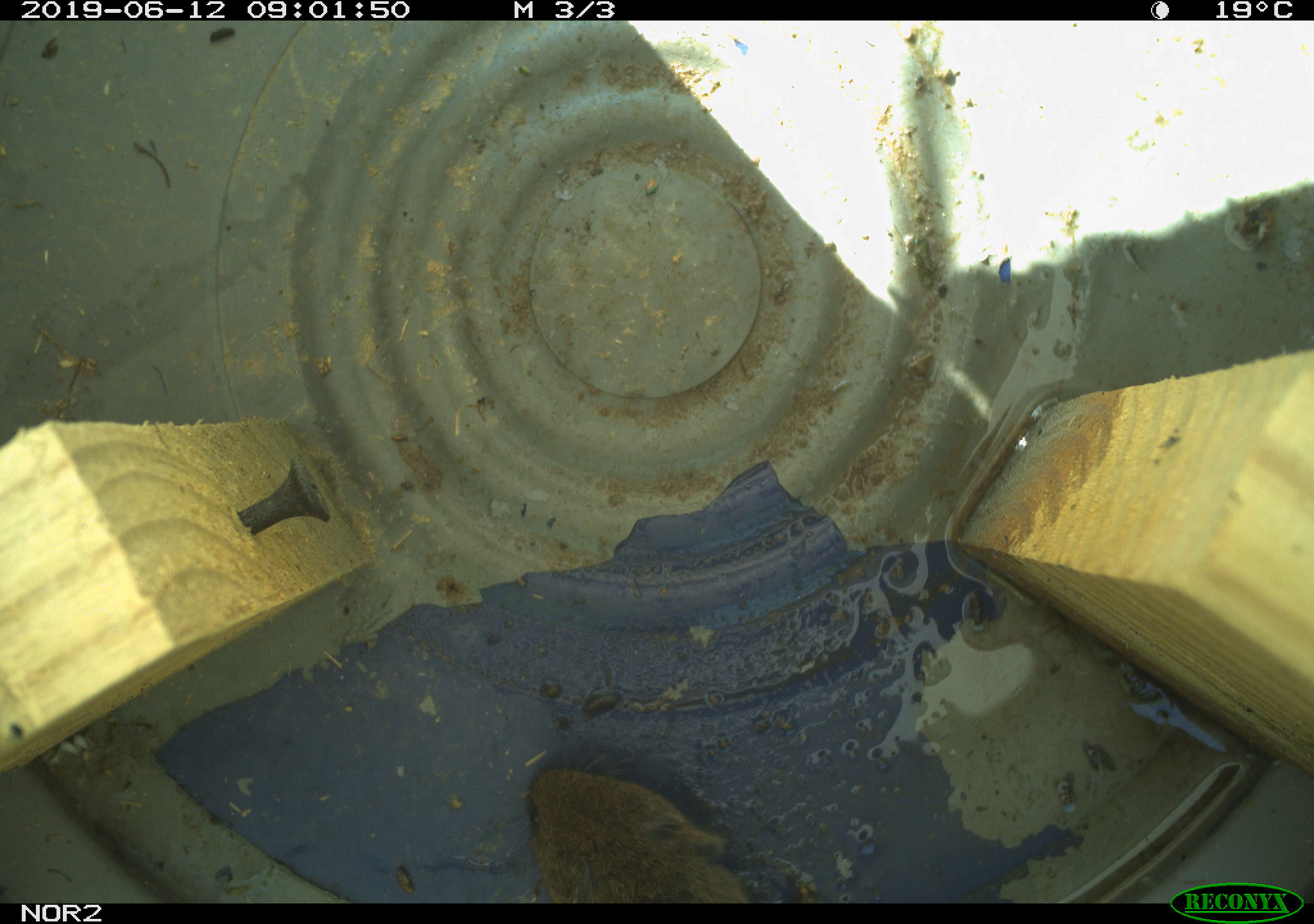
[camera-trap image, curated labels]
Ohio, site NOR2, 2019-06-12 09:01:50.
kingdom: Animalia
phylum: Chordata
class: Mammalia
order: Rodentia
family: Cricetidae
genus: Microtus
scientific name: Microtus pennsylvanicus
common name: meadow vole